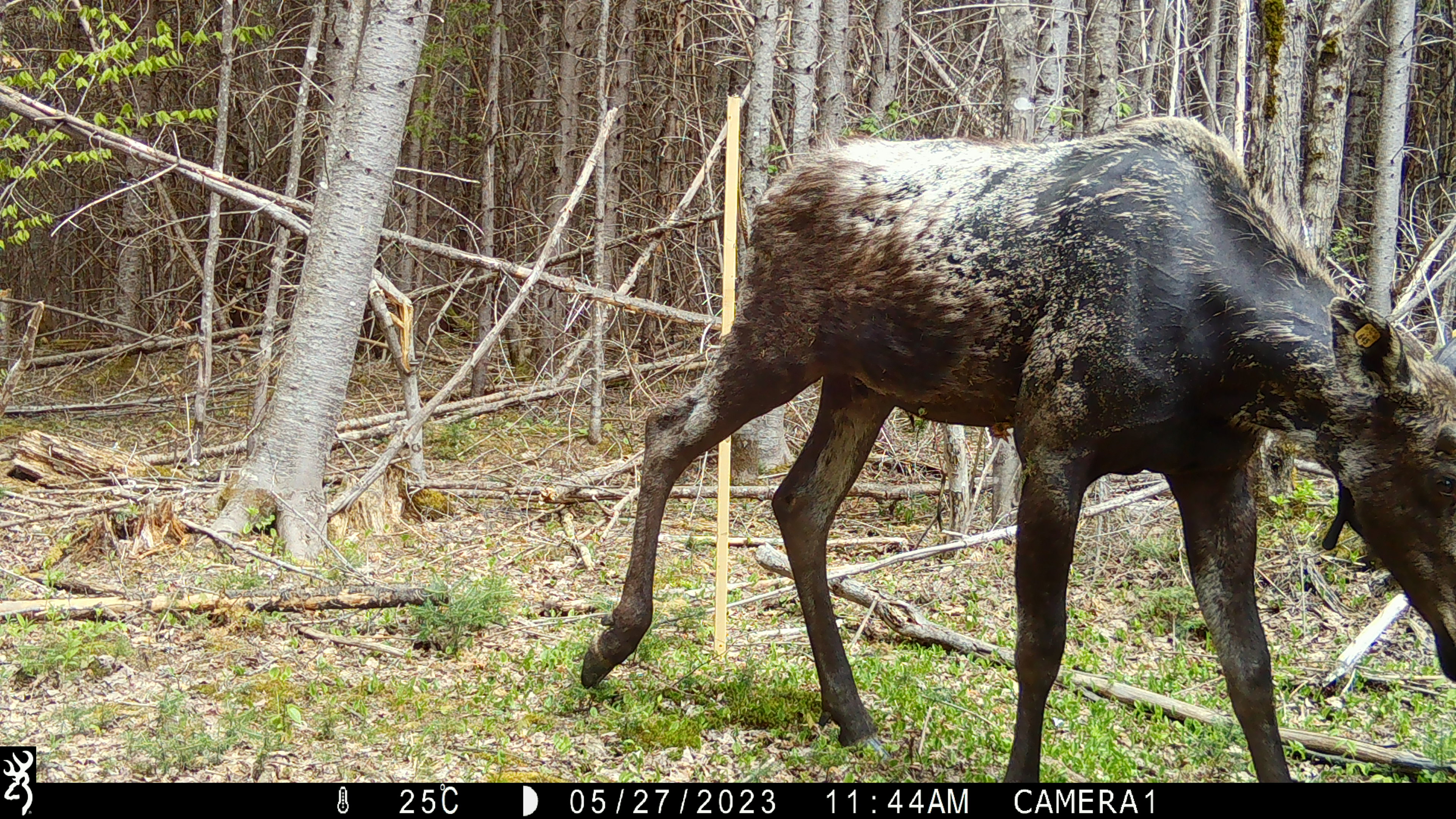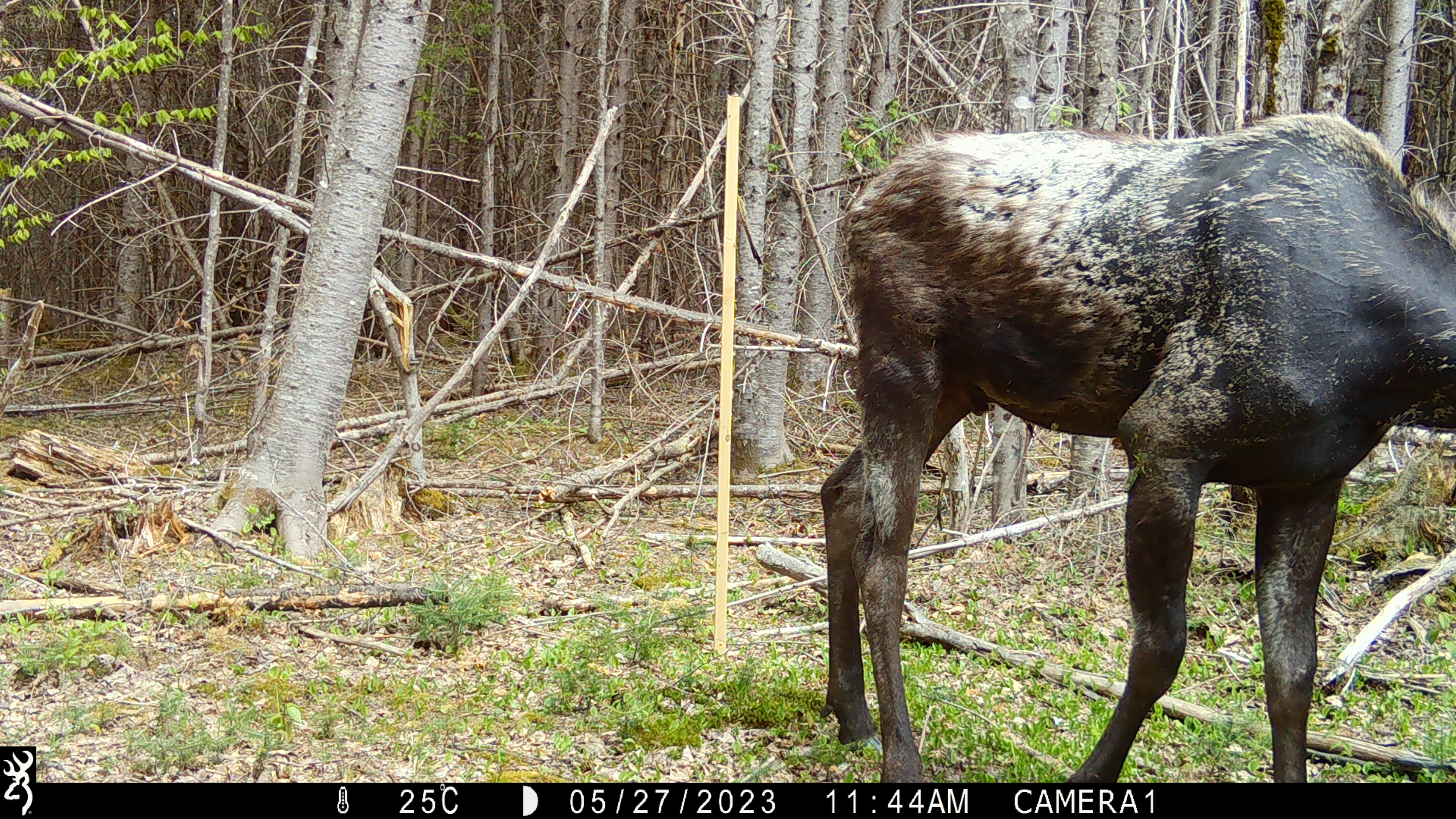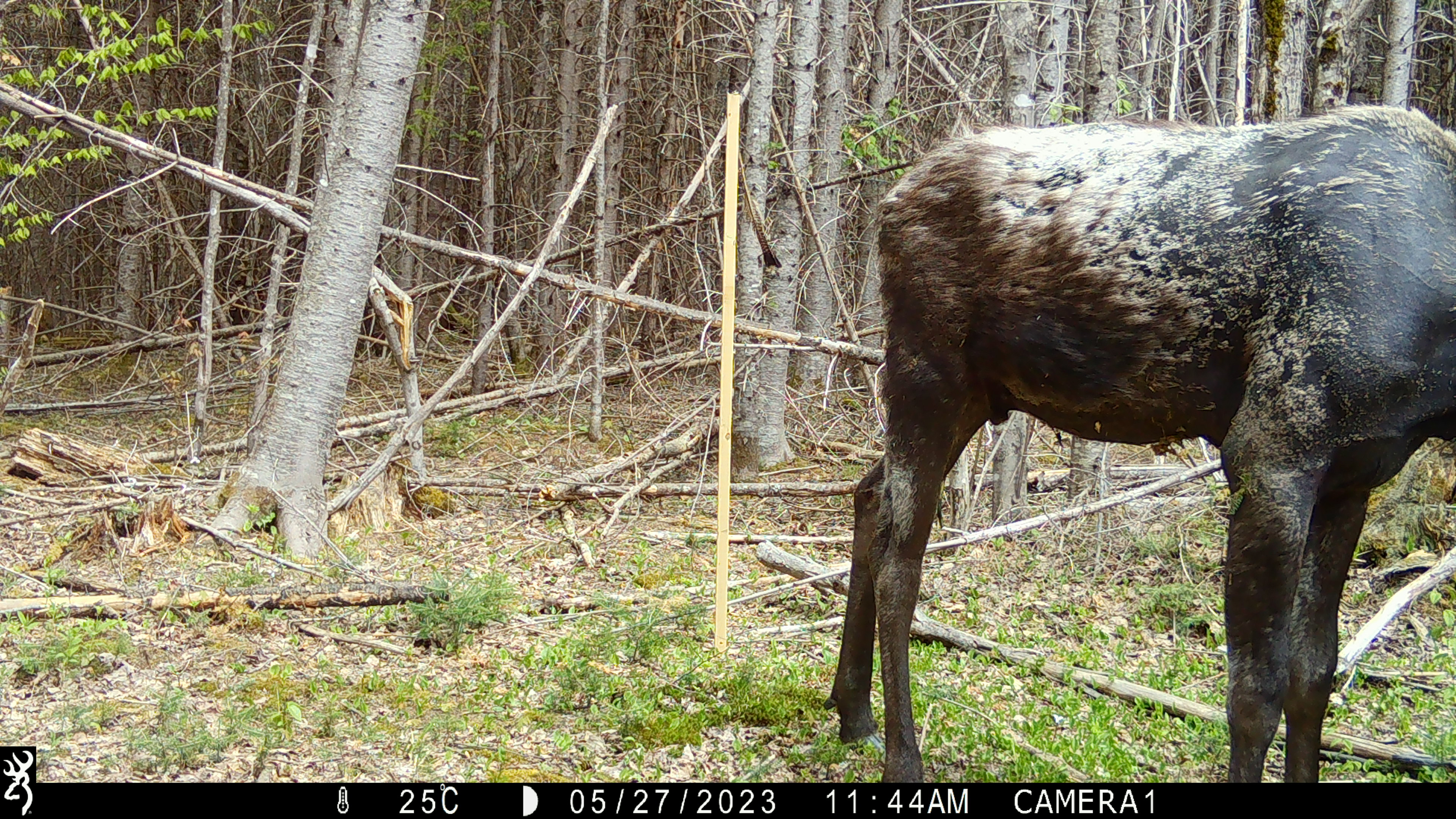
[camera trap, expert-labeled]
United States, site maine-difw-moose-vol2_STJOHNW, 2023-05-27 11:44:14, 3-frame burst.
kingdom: Animalia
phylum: Chordata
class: Mammalia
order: Artiodactyla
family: Cervidae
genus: Alces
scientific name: Alces alces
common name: moose